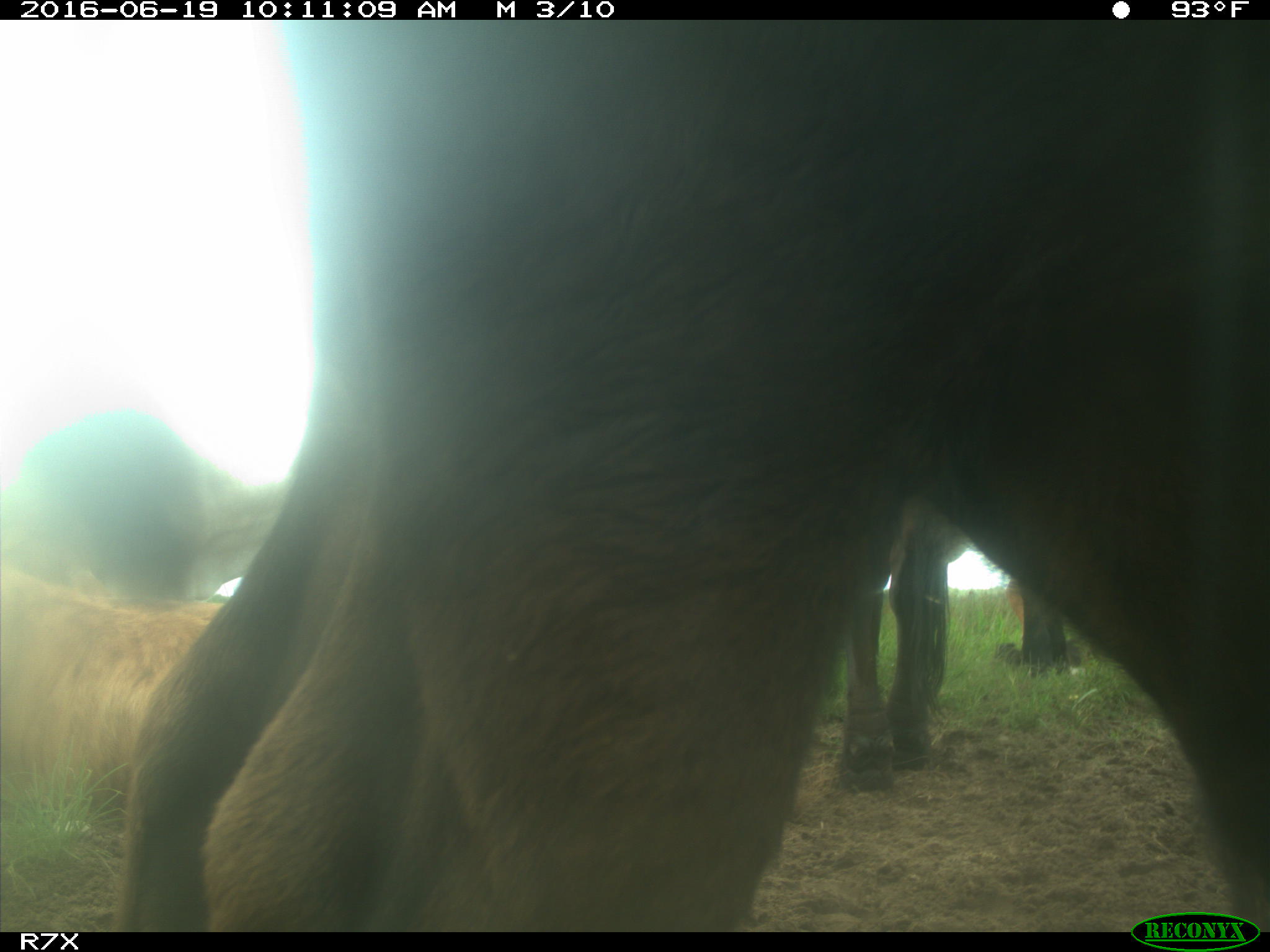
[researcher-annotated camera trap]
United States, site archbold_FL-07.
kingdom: Animalia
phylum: Chordata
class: Mammalia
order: Artiodactyla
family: Bovidae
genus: Bos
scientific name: Bos taurus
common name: domestic cow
Bos taurus (domestic cow).